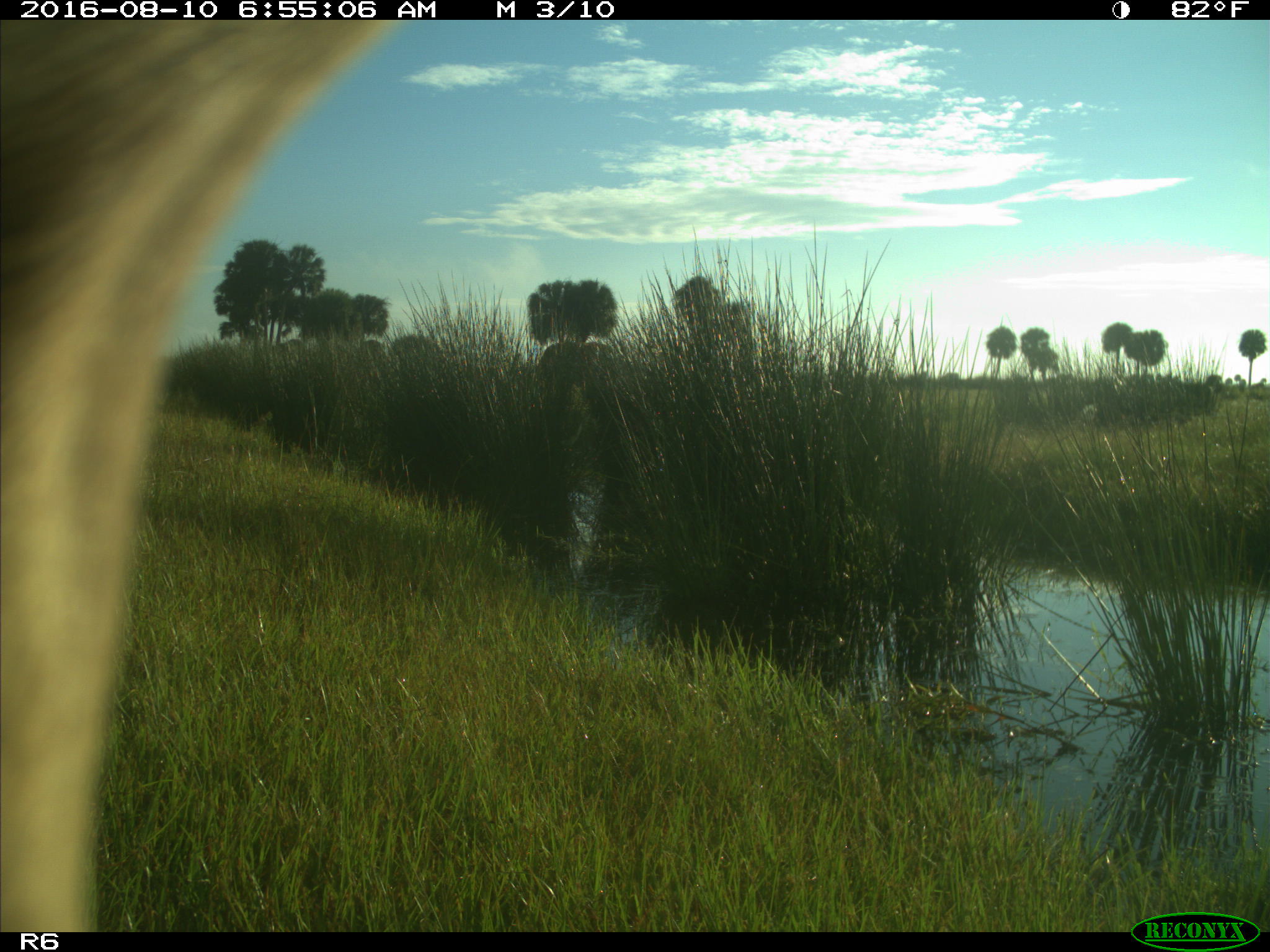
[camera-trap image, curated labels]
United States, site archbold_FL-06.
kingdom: Animalia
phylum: Chordata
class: Mammalia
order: Artiodactyla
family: Bovidae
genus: Bos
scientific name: Bos taurus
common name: domestic cow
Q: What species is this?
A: Bos taurus (domestic cow).